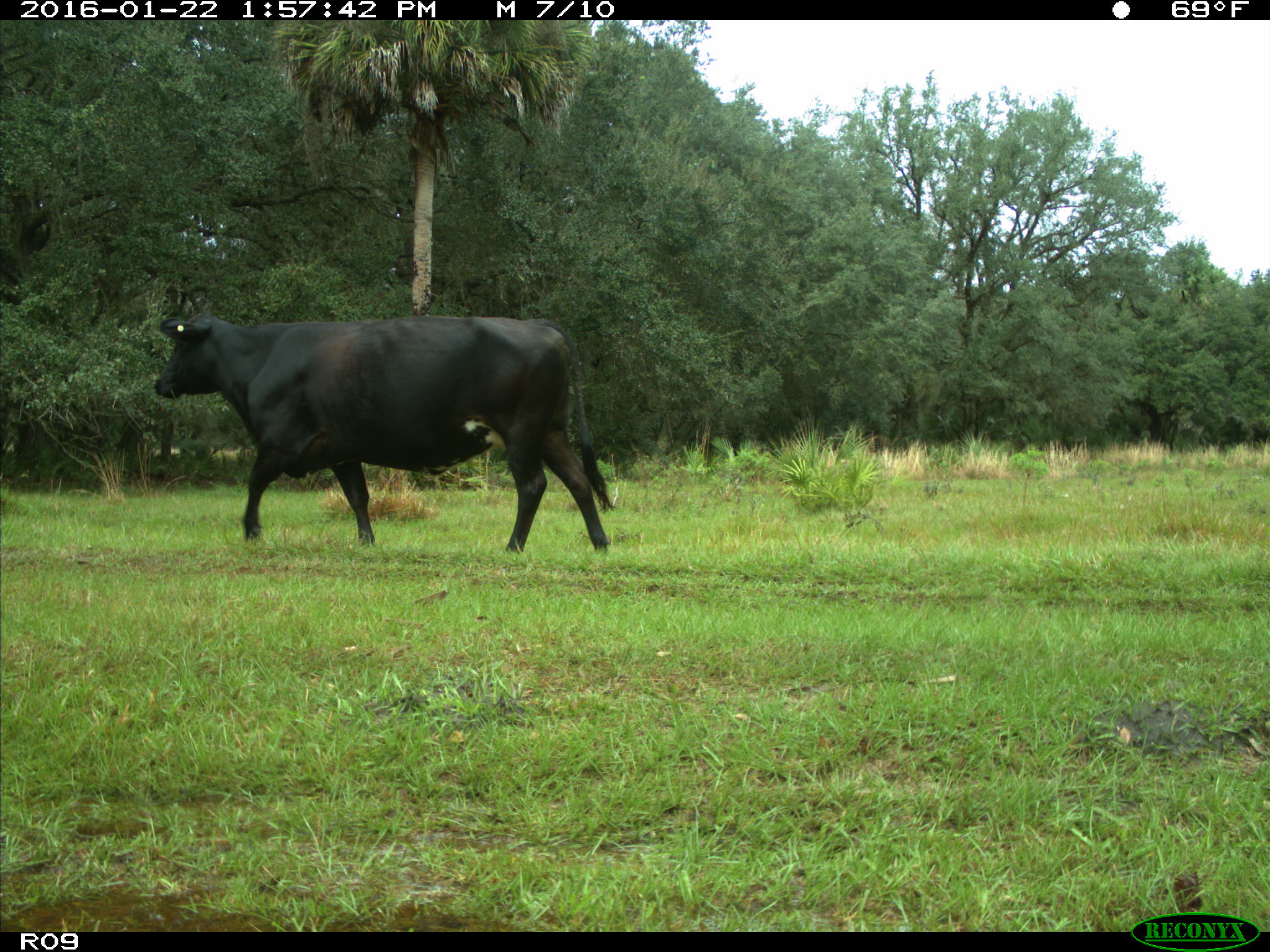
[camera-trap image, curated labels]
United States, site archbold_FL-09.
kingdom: Animalia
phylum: Chordata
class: Mammalia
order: Artiodactyla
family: Bovidae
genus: Bos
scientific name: Bos taurus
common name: domestic cow